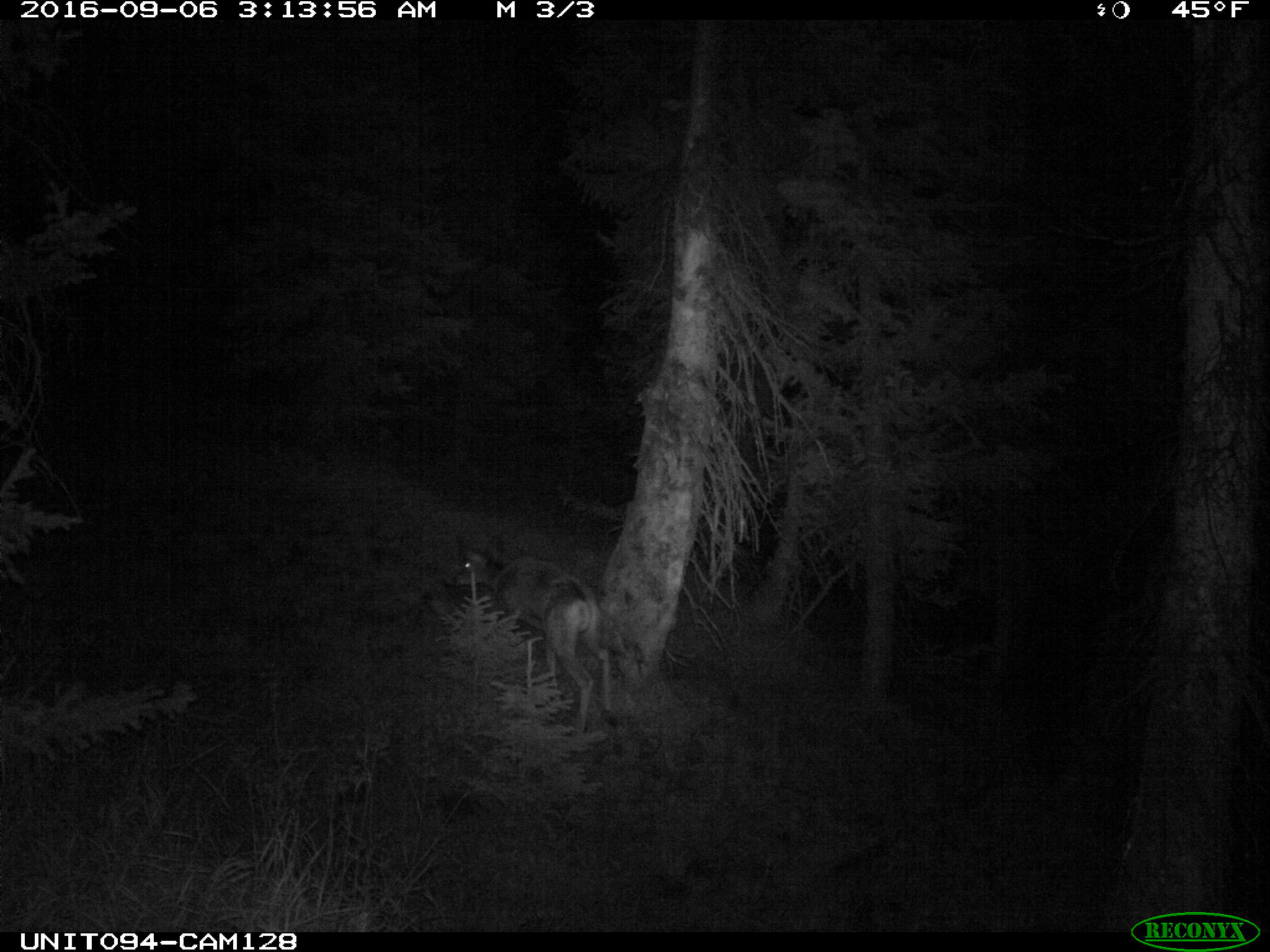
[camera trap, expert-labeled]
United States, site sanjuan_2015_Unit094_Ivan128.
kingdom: Animalia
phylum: Chordata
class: Mammalia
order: Artiodactyla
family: Cervidae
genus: Odocoileus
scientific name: Odocoileus hemionus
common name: mule deer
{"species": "Odocoileus hemionus (mule deer)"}